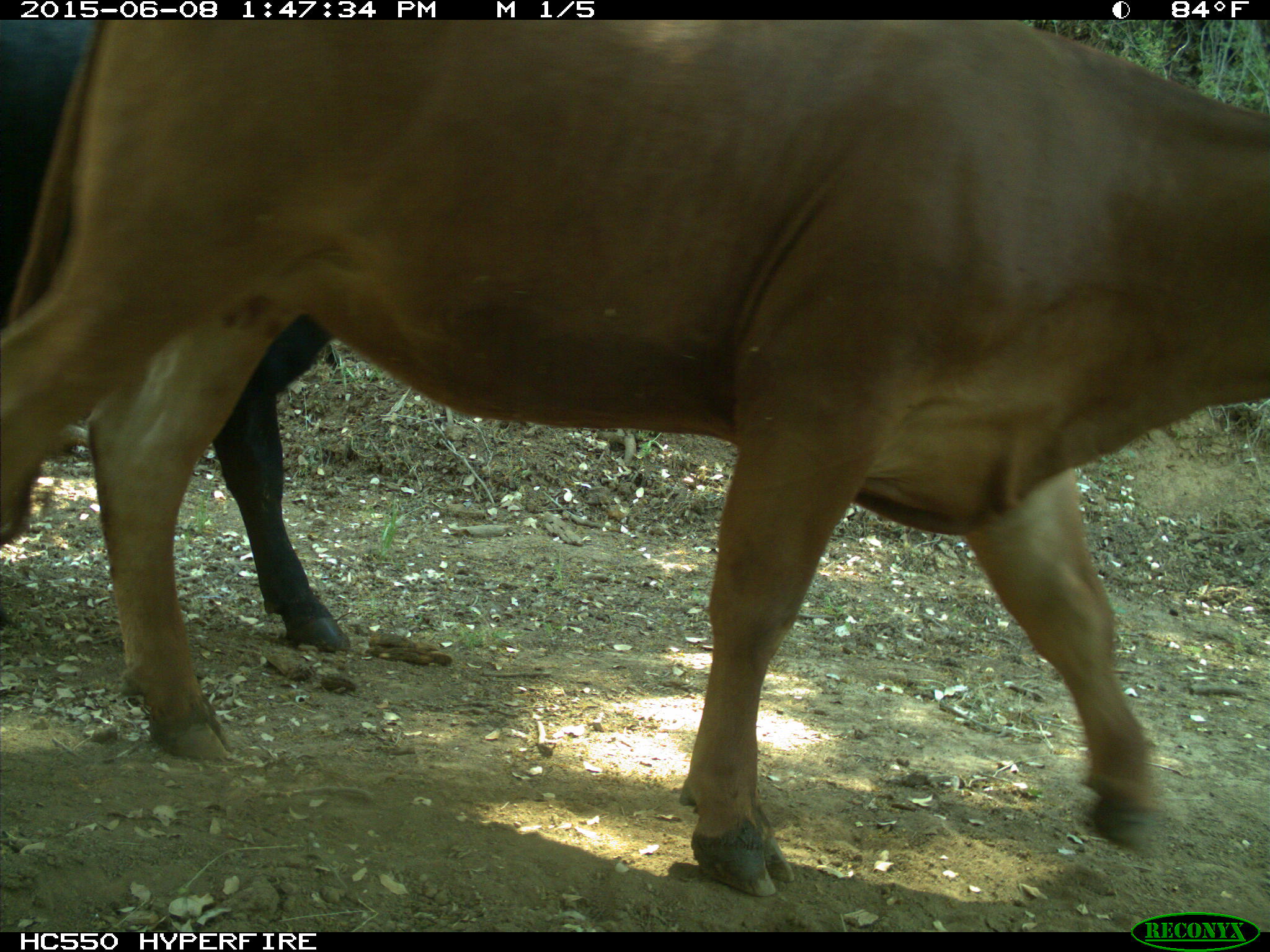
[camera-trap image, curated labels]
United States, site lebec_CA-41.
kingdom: Animalia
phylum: Chordata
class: Mammalia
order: Artiodactyla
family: Bovidae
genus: Bos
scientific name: Bos taurus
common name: domestic cow